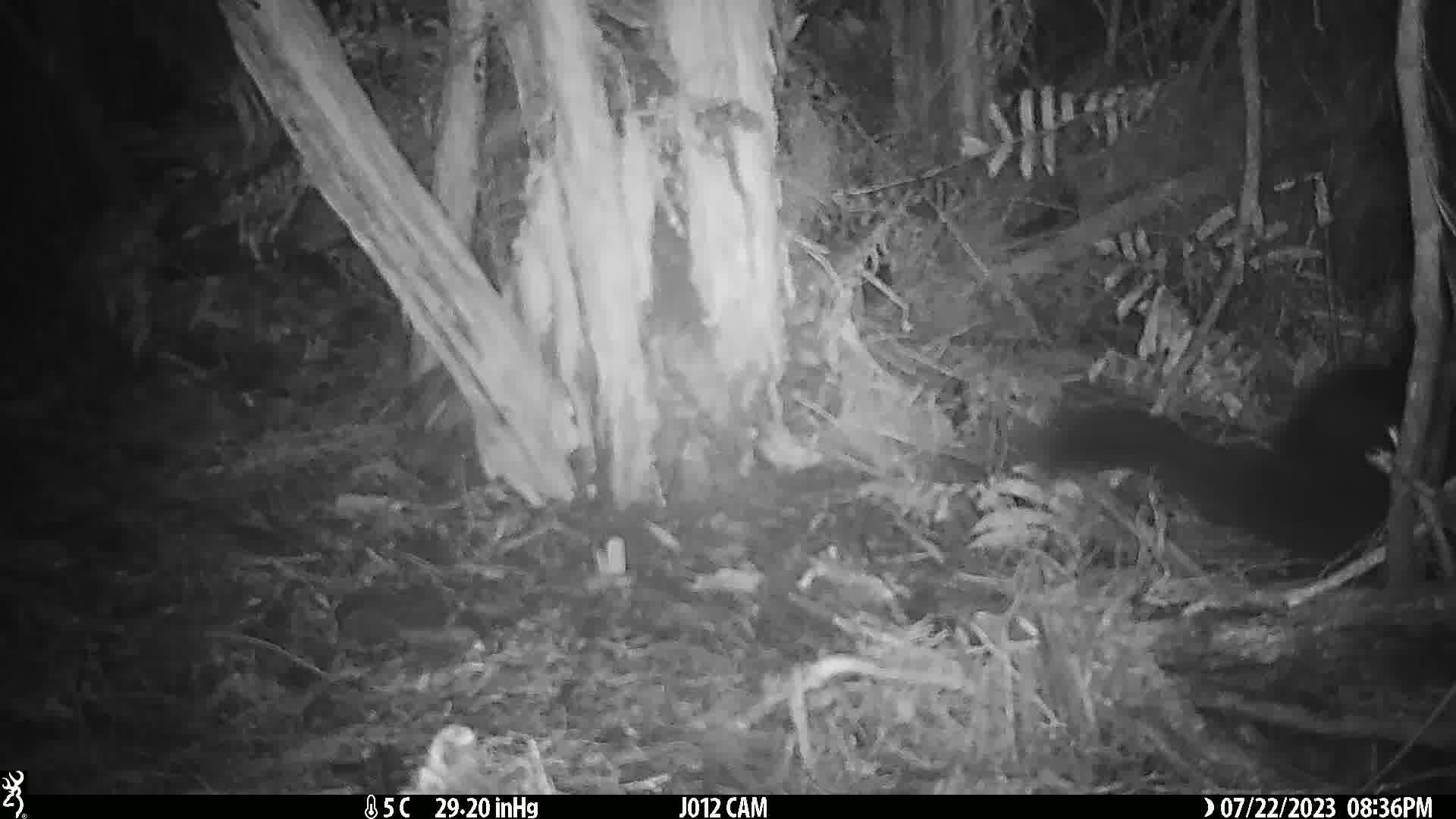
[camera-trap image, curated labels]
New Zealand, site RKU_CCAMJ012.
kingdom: Animalia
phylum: Chordata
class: Mammalia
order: Diprotodontia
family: Phalangeridae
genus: Trichosurus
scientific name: Trichosurus vulpecula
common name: common brushtail possum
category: possum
Possum (common brushtail possum) (Trichosurus vulpecula).